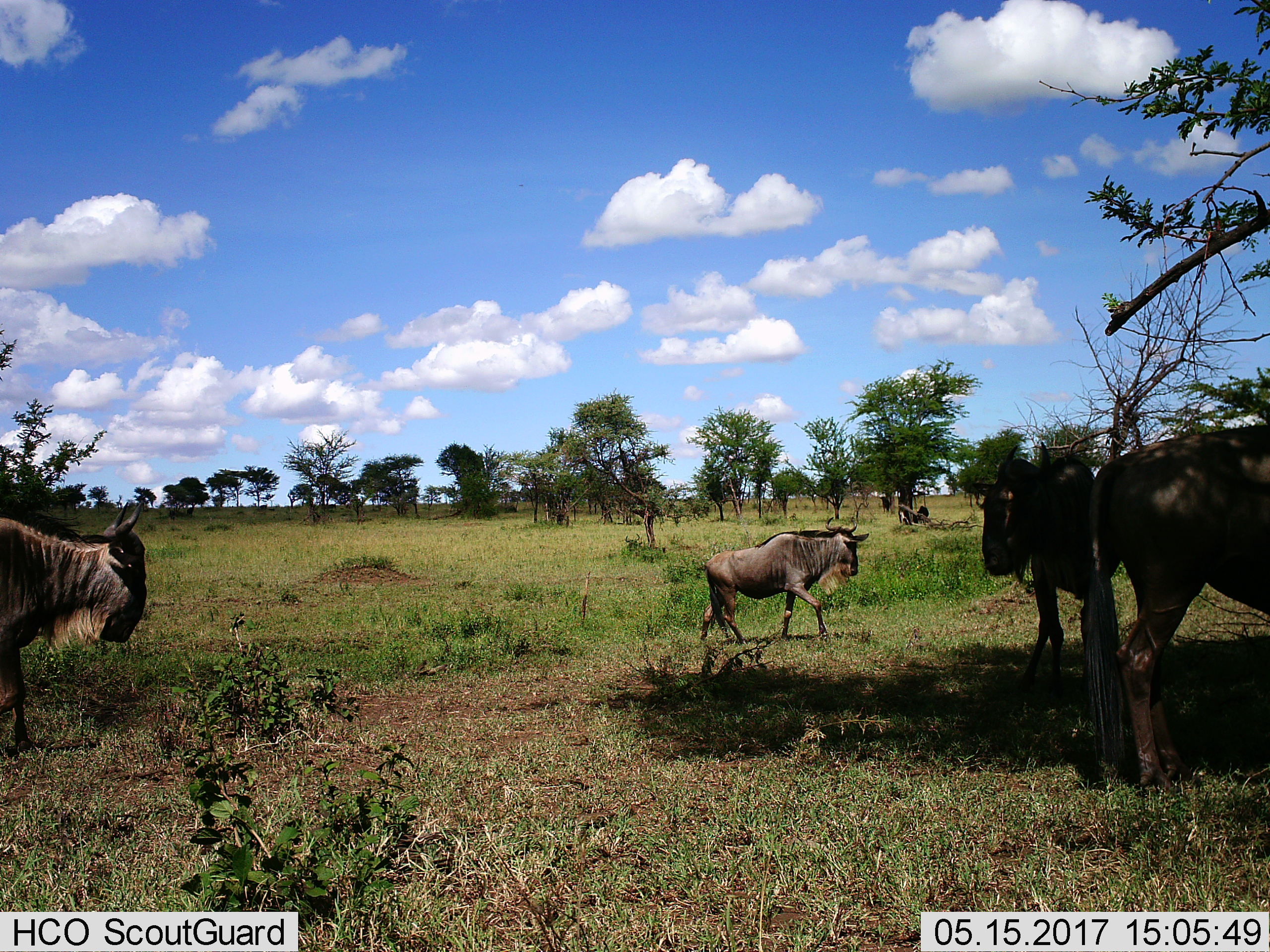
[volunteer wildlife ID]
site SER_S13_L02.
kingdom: Animalia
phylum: Chordata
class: Mammalia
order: Artiodactyla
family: Bovidae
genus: Connochaetes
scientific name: Connochaetes taurinus taurinus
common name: blue wildebeest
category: wildebeestblue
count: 4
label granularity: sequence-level